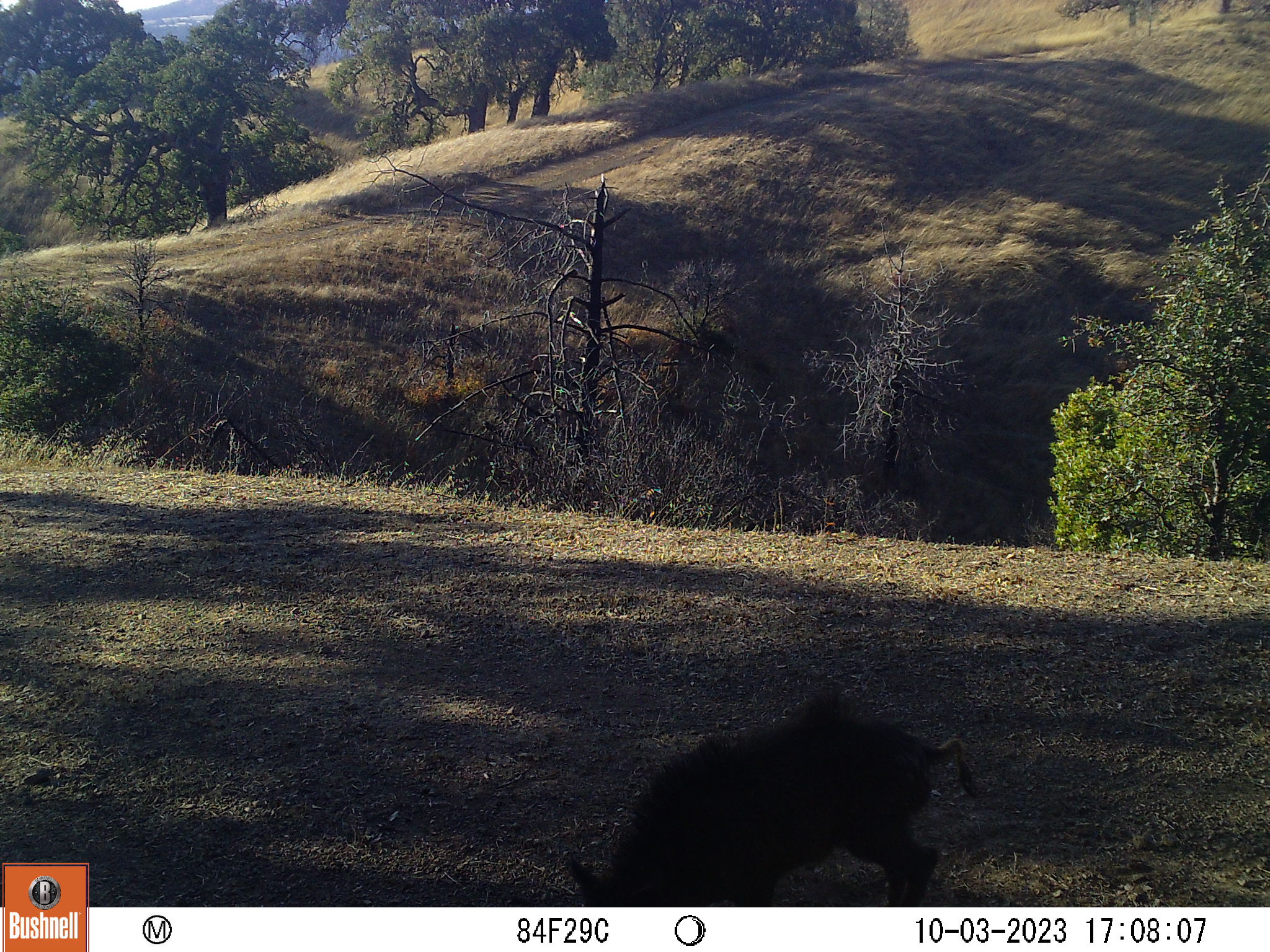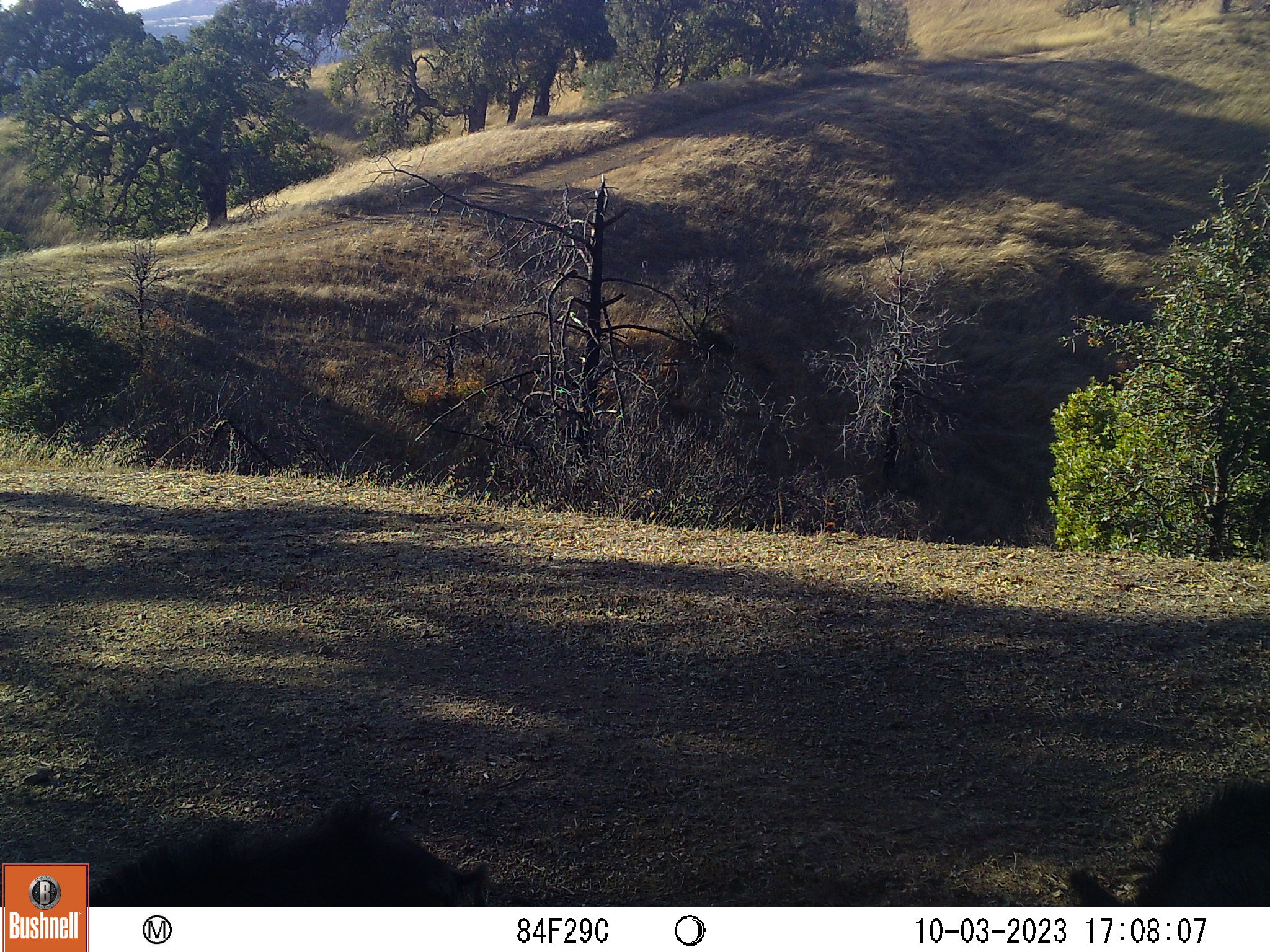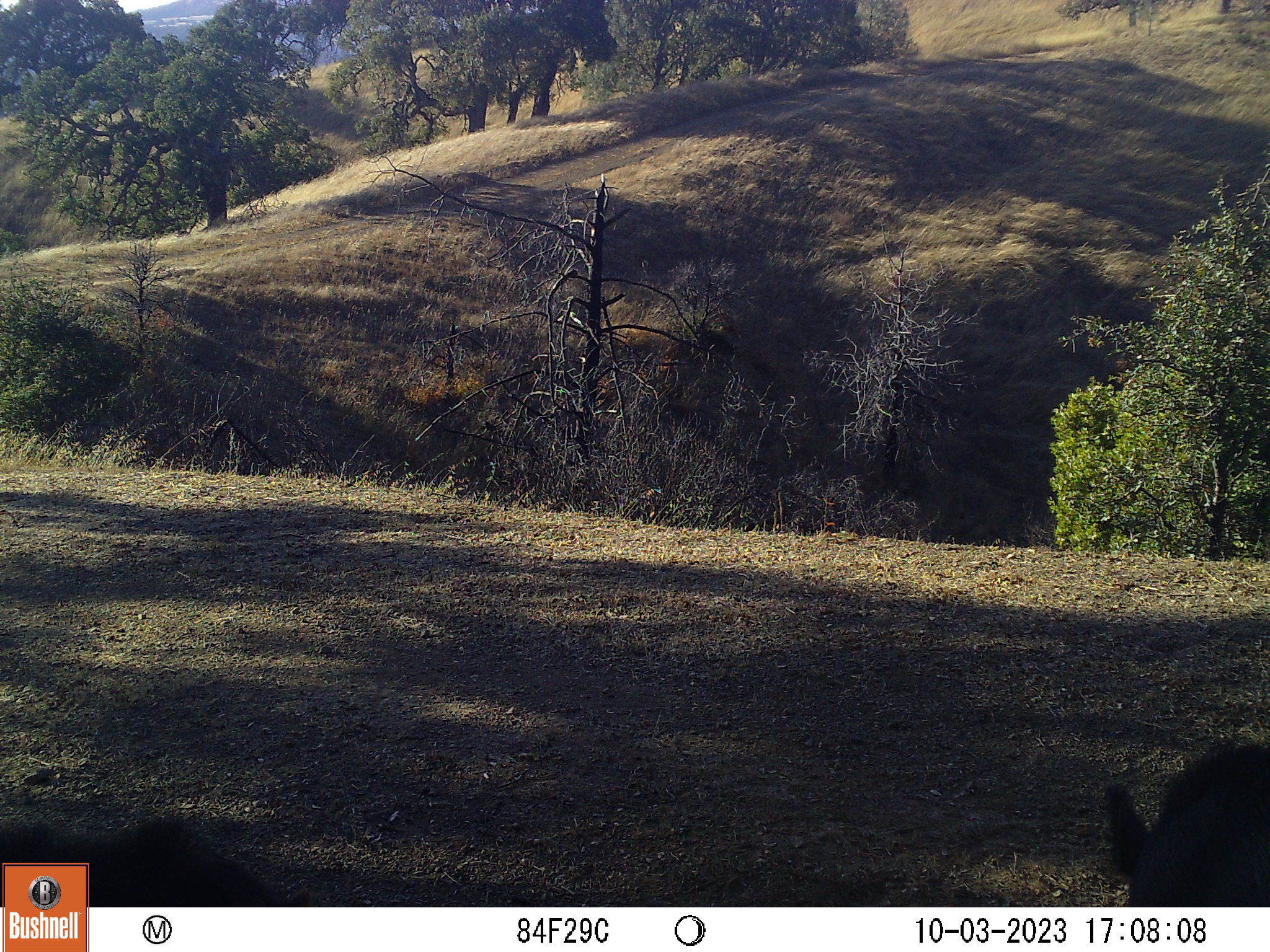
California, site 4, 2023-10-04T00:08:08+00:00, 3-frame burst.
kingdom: Animalia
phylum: Chordata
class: Mammalia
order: Artiodactyla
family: Suidae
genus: Sus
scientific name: Sus scrofa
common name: wild boar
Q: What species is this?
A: Wild boar (Sus scrofa).